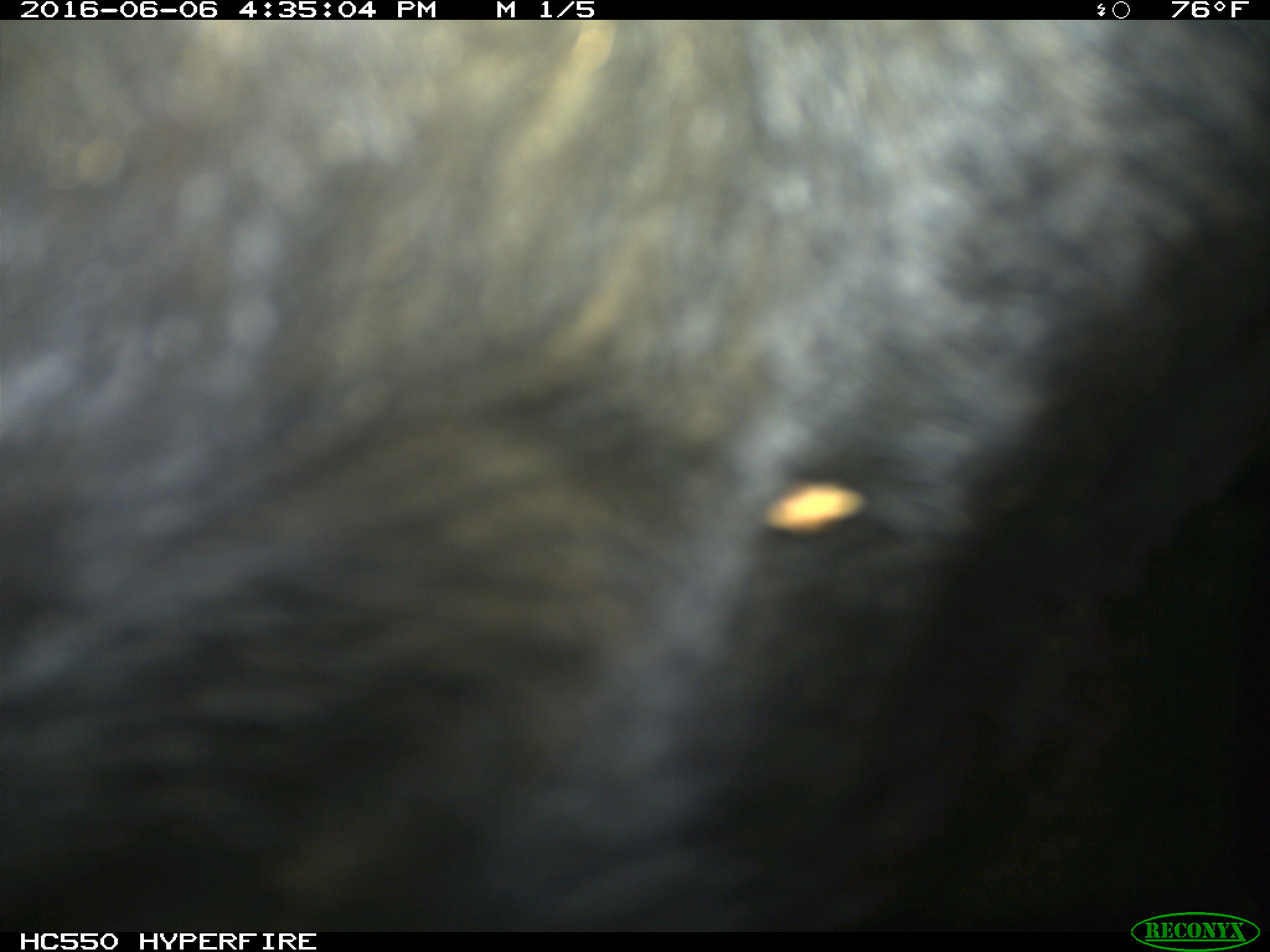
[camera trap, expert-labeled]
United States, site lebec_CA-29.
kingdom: Animalia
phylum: Chordata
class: Mammalia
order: Artiodactyla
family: Bovidae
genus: Bos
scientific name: Bos taurus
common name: domestic cow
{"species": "Bos taurus (domestic cow)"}